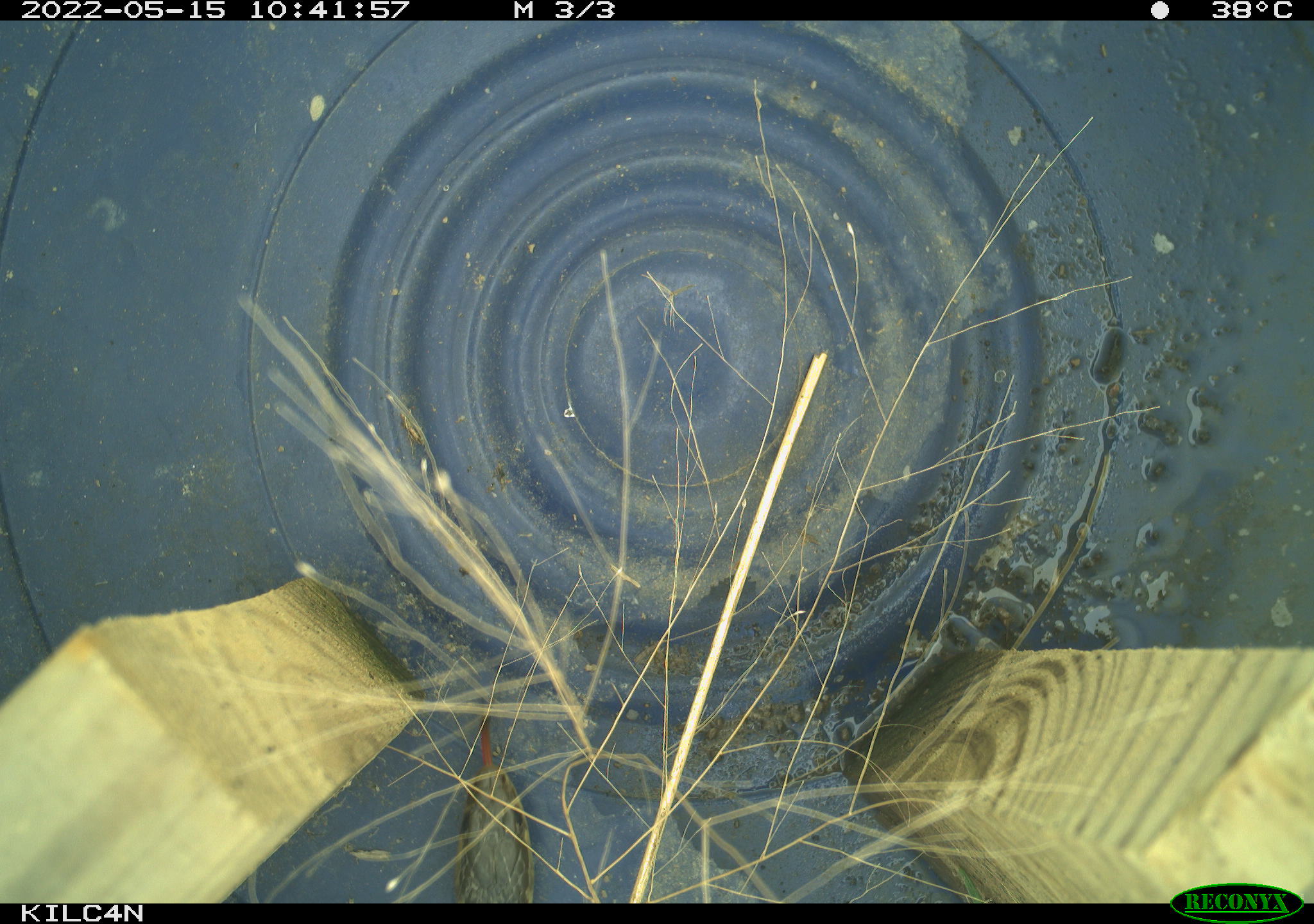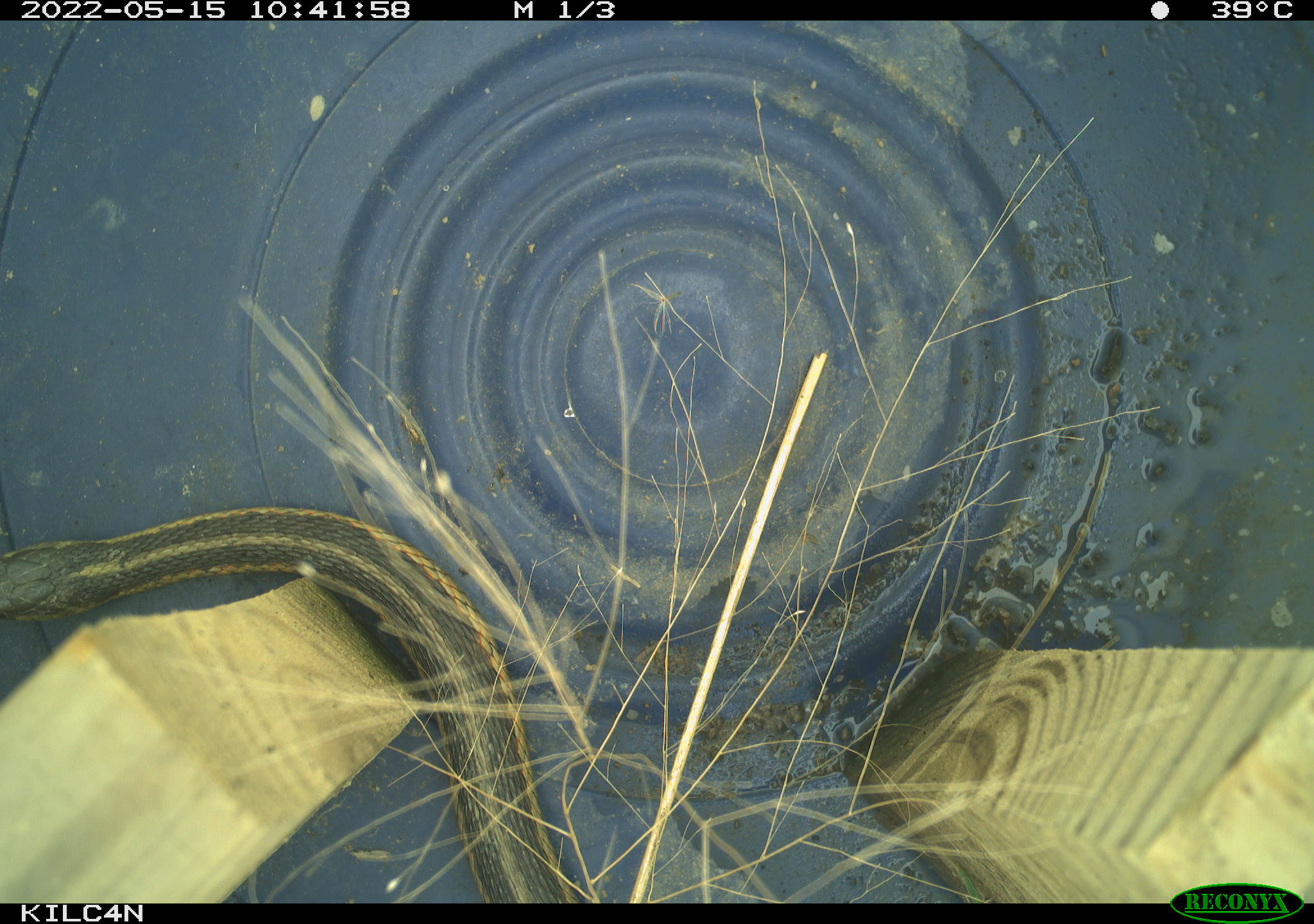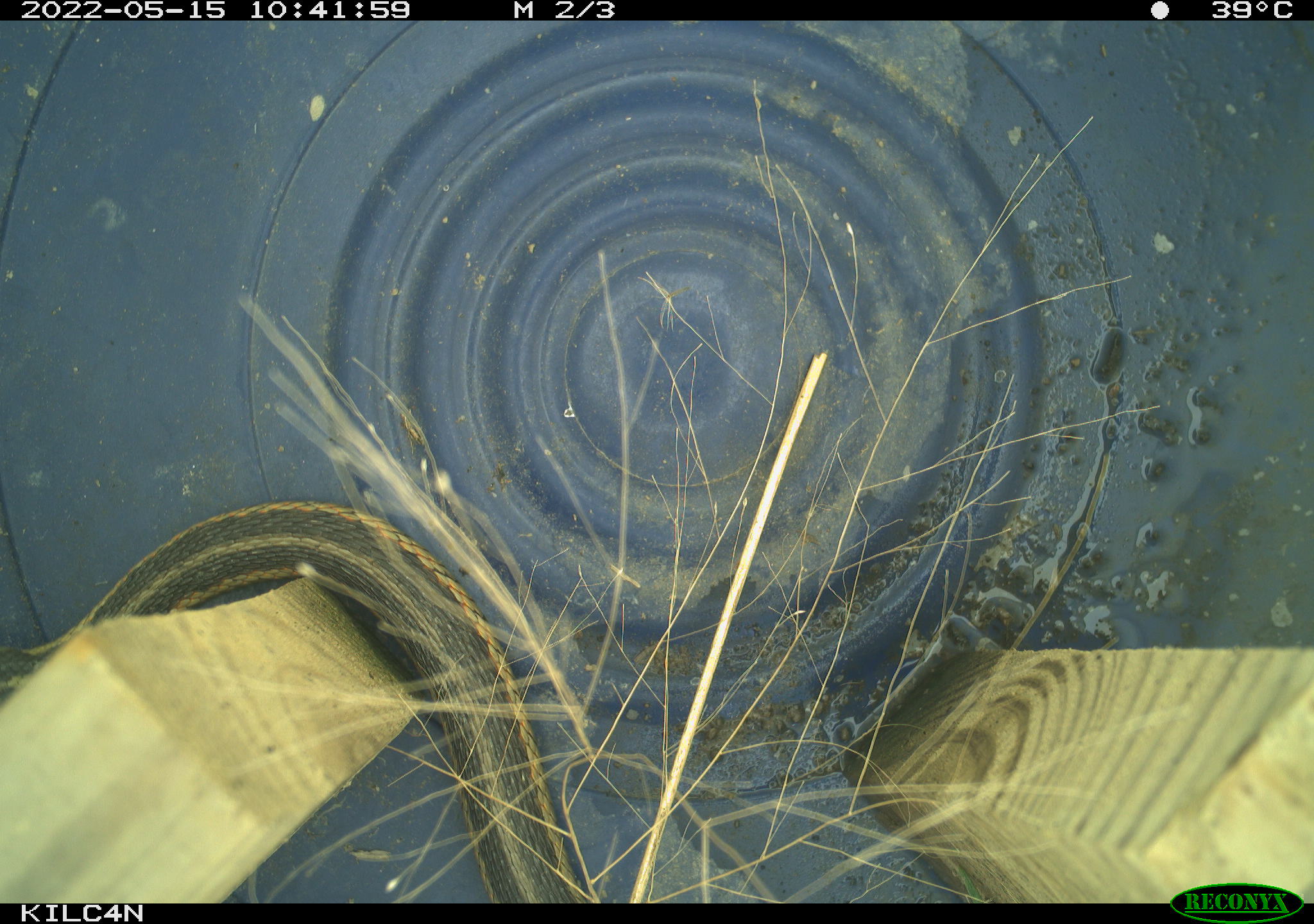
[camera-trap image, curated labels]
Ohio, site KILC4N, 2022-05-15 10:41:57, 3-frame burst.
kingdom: Animalia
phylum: Chordata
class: Reptilia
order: Squamata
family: Colubridae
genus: Thamnophis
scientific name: Thamnophis sirtalis sirtalis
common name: eastern gartersnake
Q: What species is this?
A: Eastern gartersnake (Thamnophis sirtalis sirtalis).